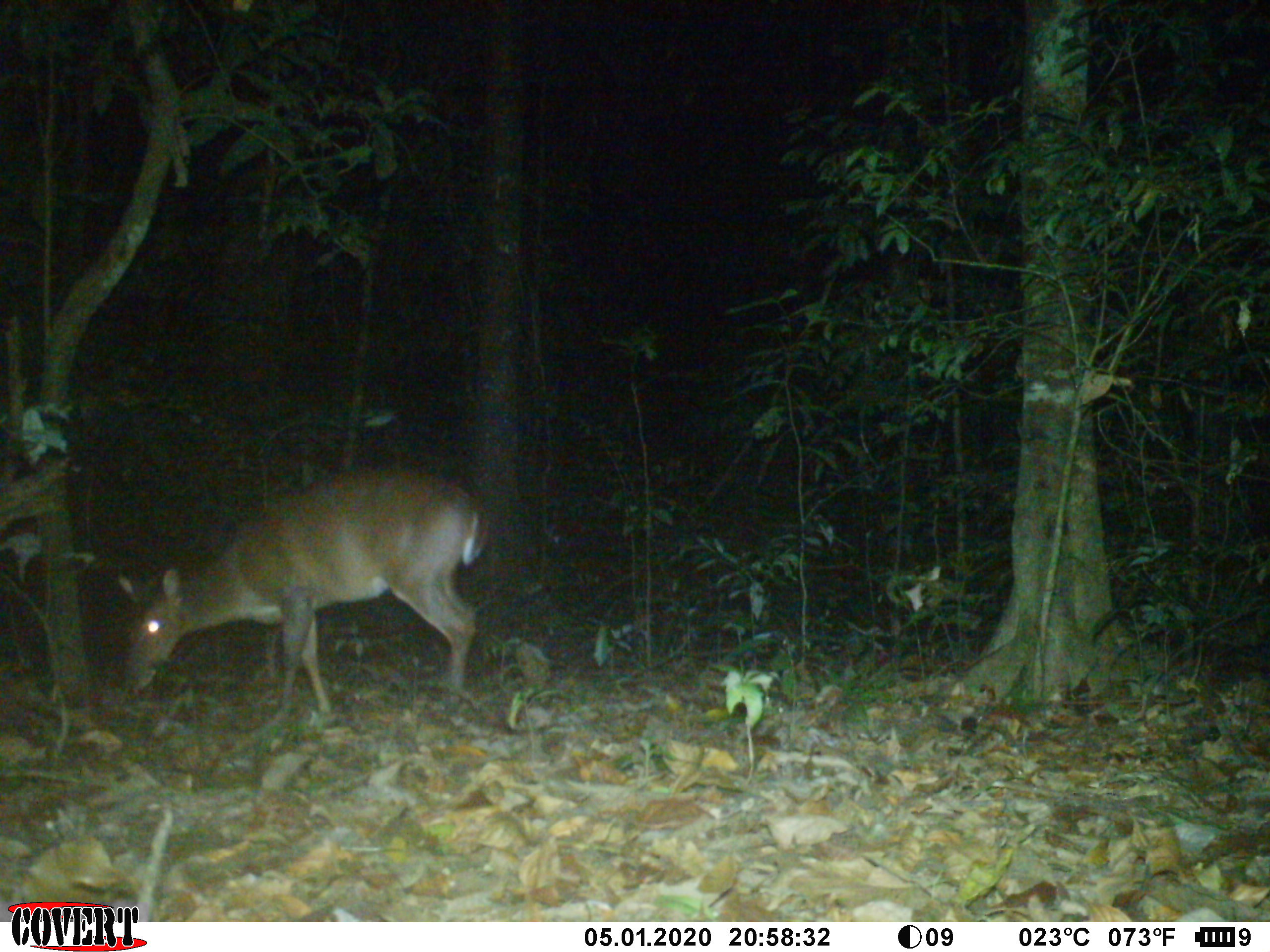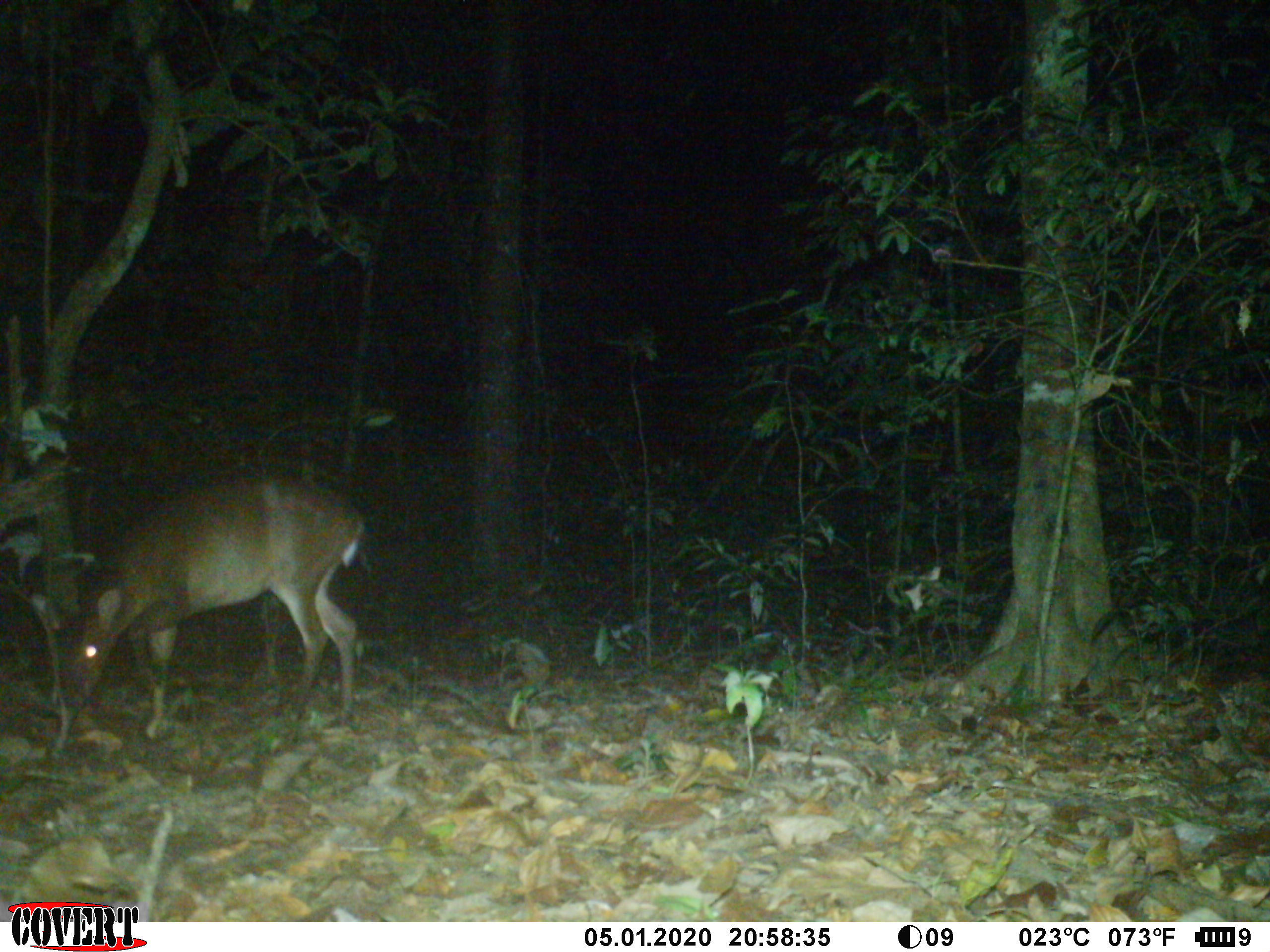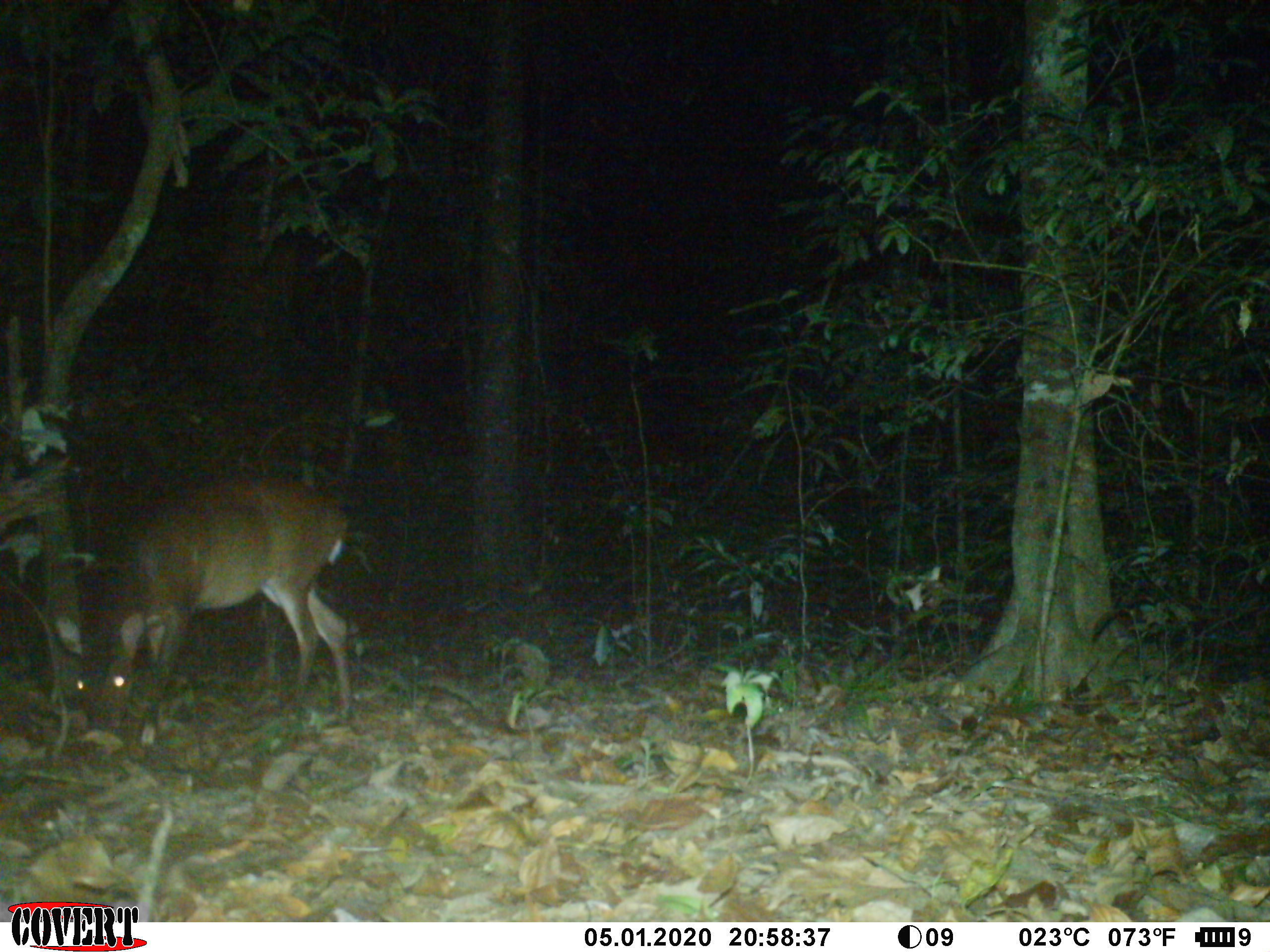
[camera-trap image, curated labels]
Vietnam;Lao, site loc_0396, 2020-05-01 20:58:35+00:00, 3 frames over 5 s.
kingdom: Animalia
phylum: Chordata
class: Mammalia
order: Artiodactyla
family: Cervidae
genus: Muntiacus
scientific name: Muntiacus vuquangensis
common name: large-antlered muntjac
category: large antlered muntjac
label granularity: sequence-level